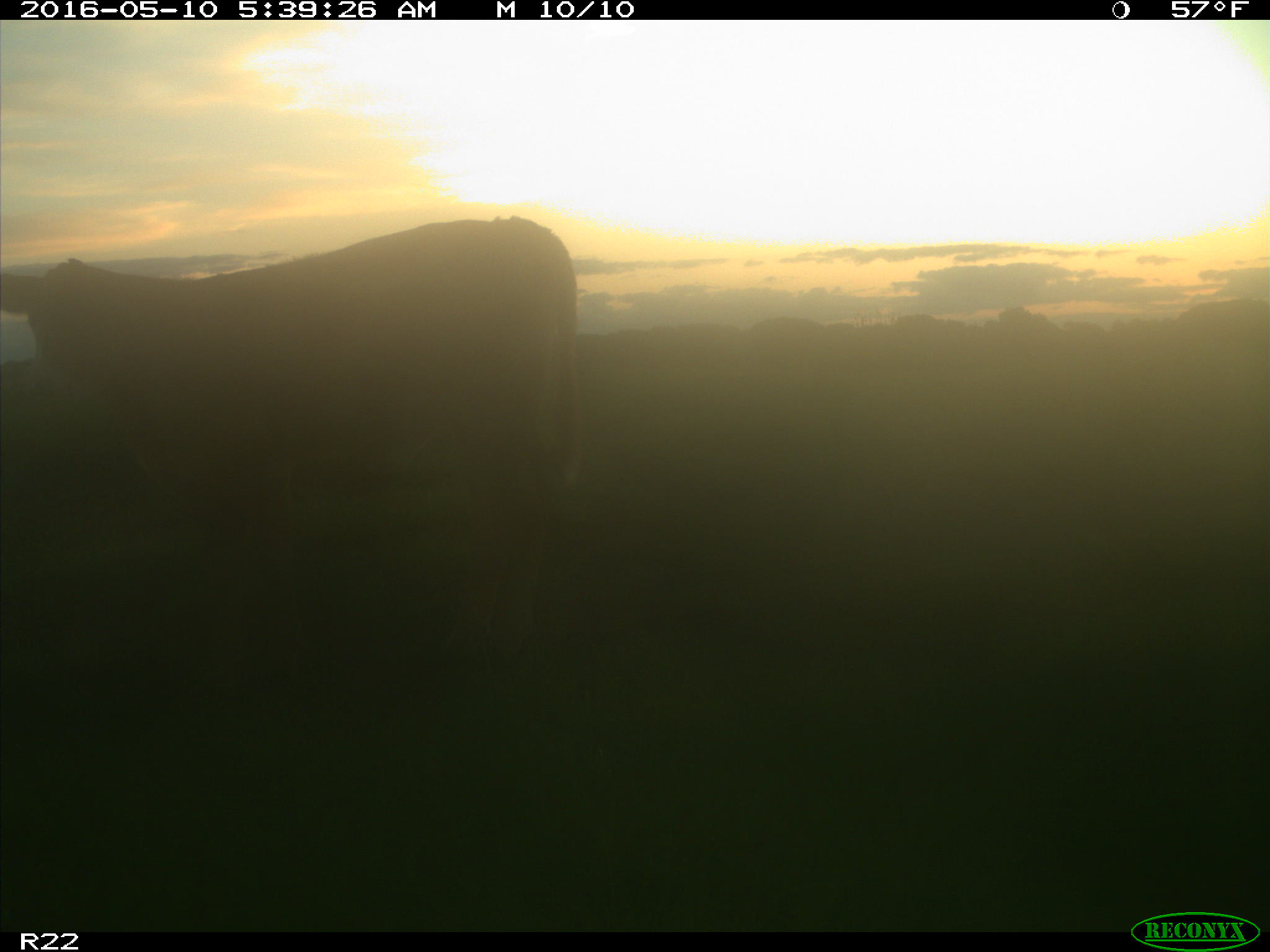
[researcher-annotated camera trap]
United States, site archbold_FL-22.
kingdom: Animalia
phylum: Chordata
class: Mammalia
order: Artiodactyla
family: Bovidae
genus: Bos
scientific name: Bos taurus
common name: domestic cow